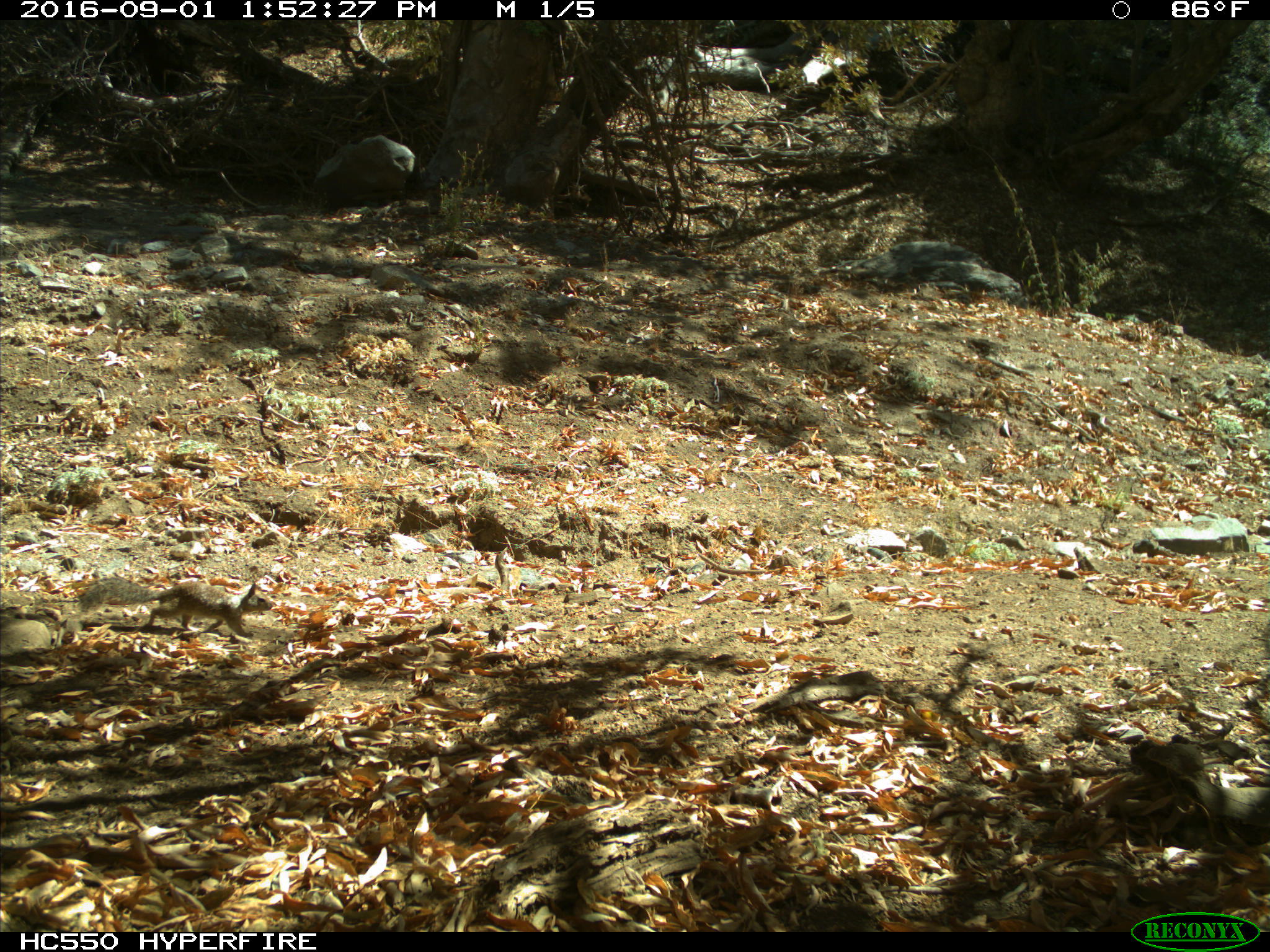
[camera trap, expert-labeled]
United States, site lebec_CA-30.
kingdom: Animalia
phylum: Chordata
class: Mammalia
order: Rodentia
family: Sciuridae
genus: Otospermophilus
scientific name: Otospermophilus beecheyi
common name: california ground squirrel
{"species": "Otospermophilus beecheyi (california ground squirrel)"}